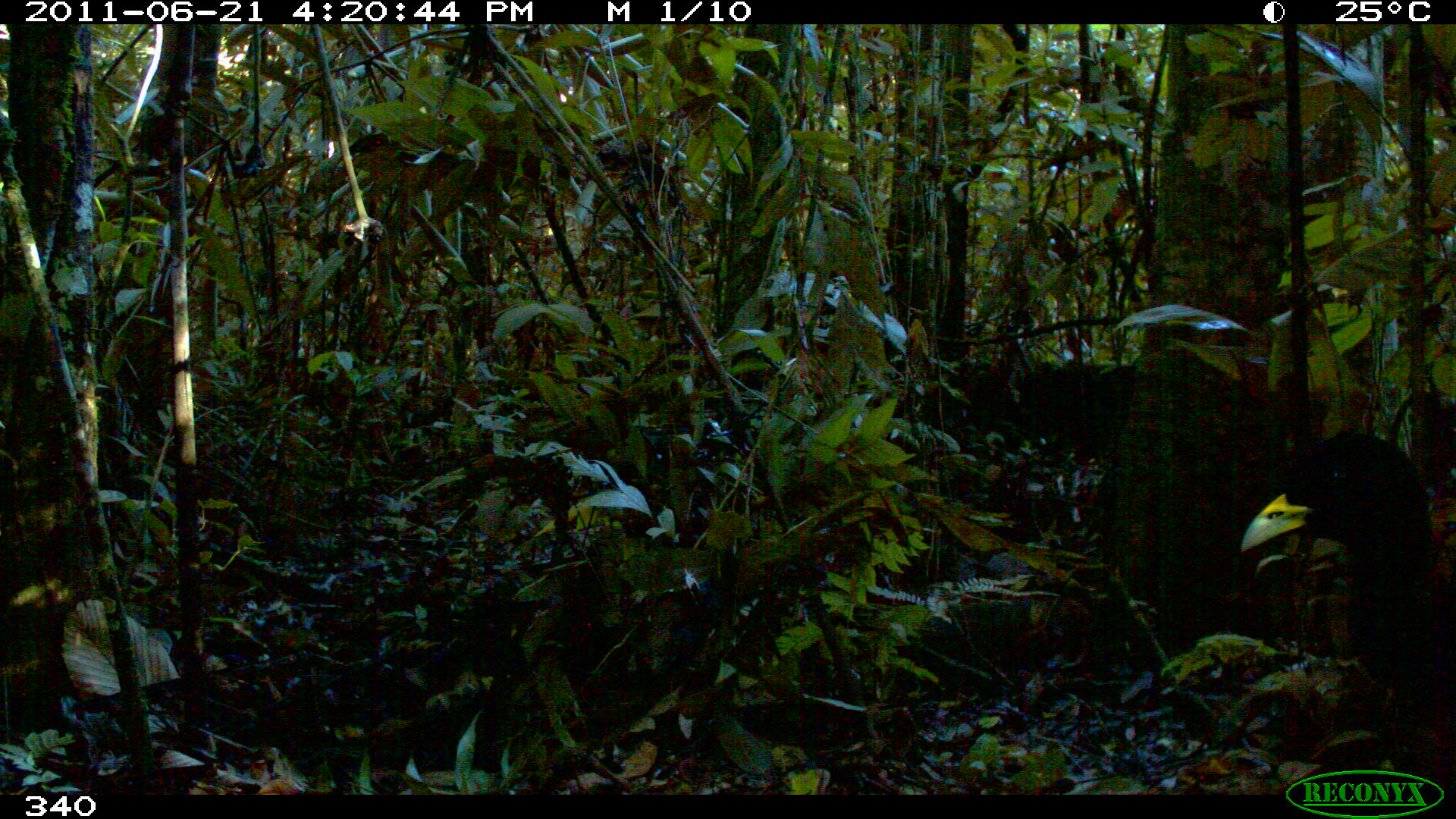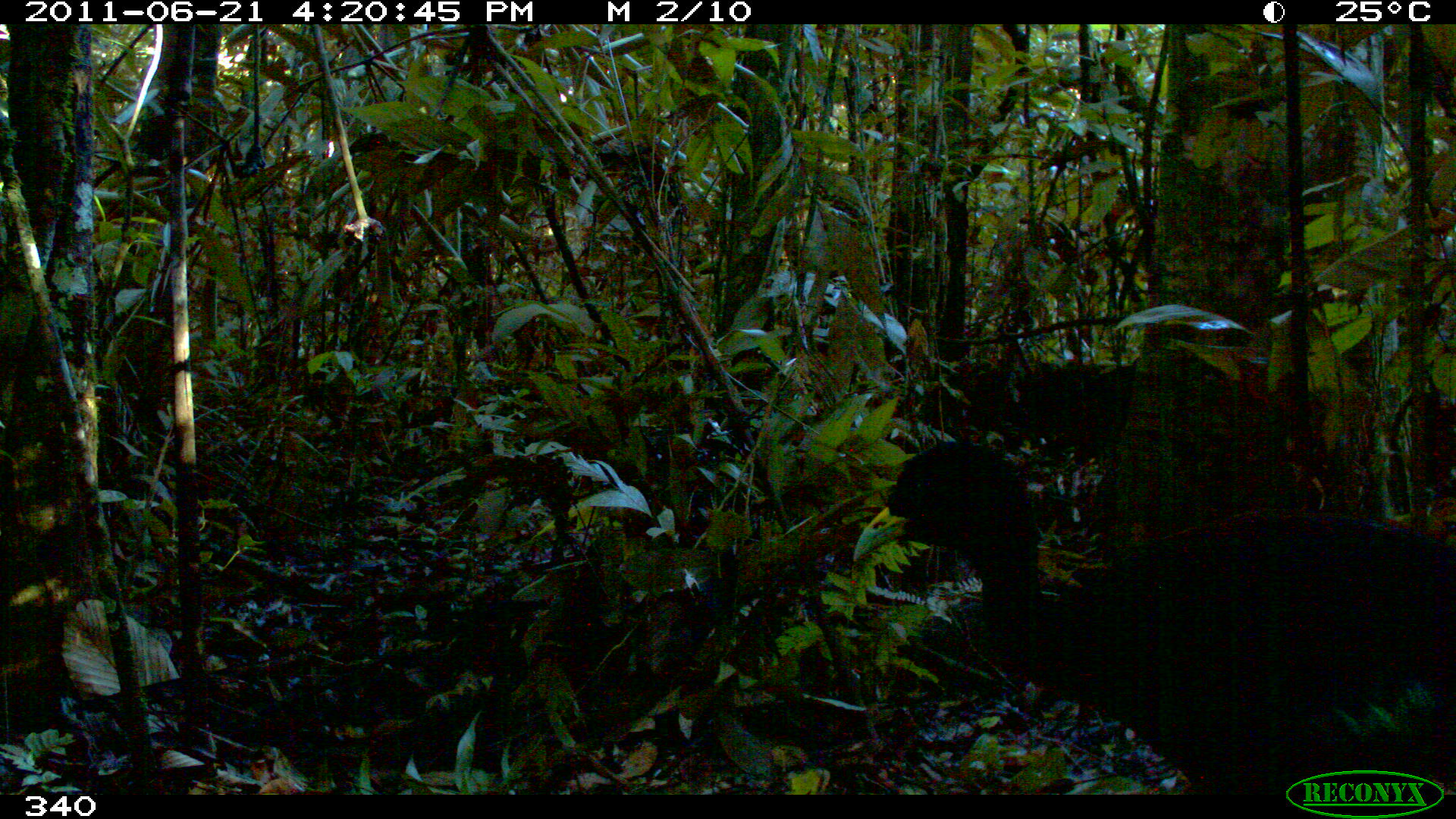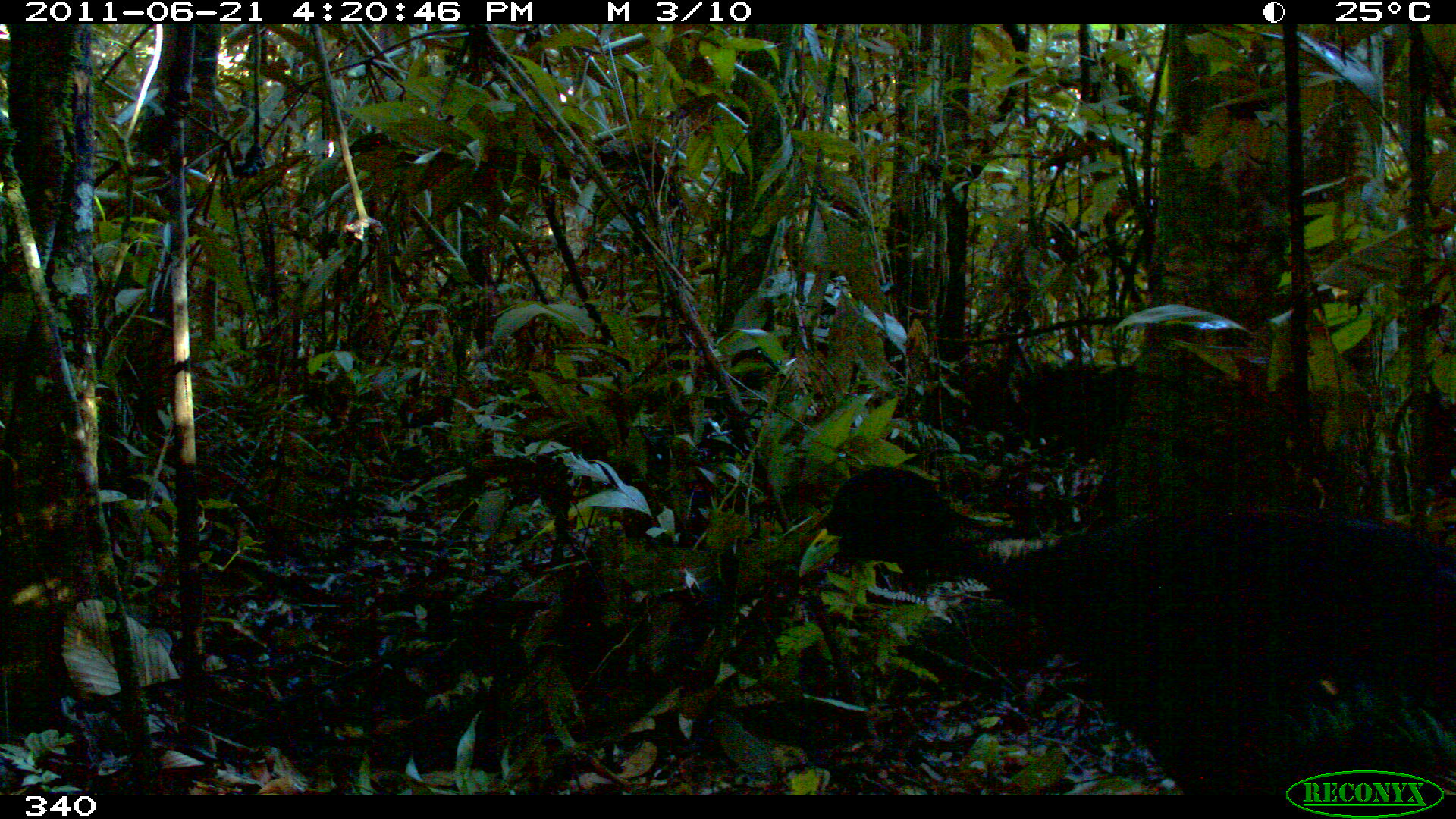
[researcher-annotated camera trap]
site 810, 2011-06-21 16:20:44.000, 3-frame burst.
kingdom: Animalia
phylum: Chordata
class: Aves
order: Gruiformes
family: Psophiidae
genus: Psophia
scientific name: Psophia leucoptera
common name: pale-winged trumpeter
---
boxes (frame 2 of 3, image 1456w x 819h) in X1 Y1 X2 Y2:
psophia leucoptera: 852 440 1456 795